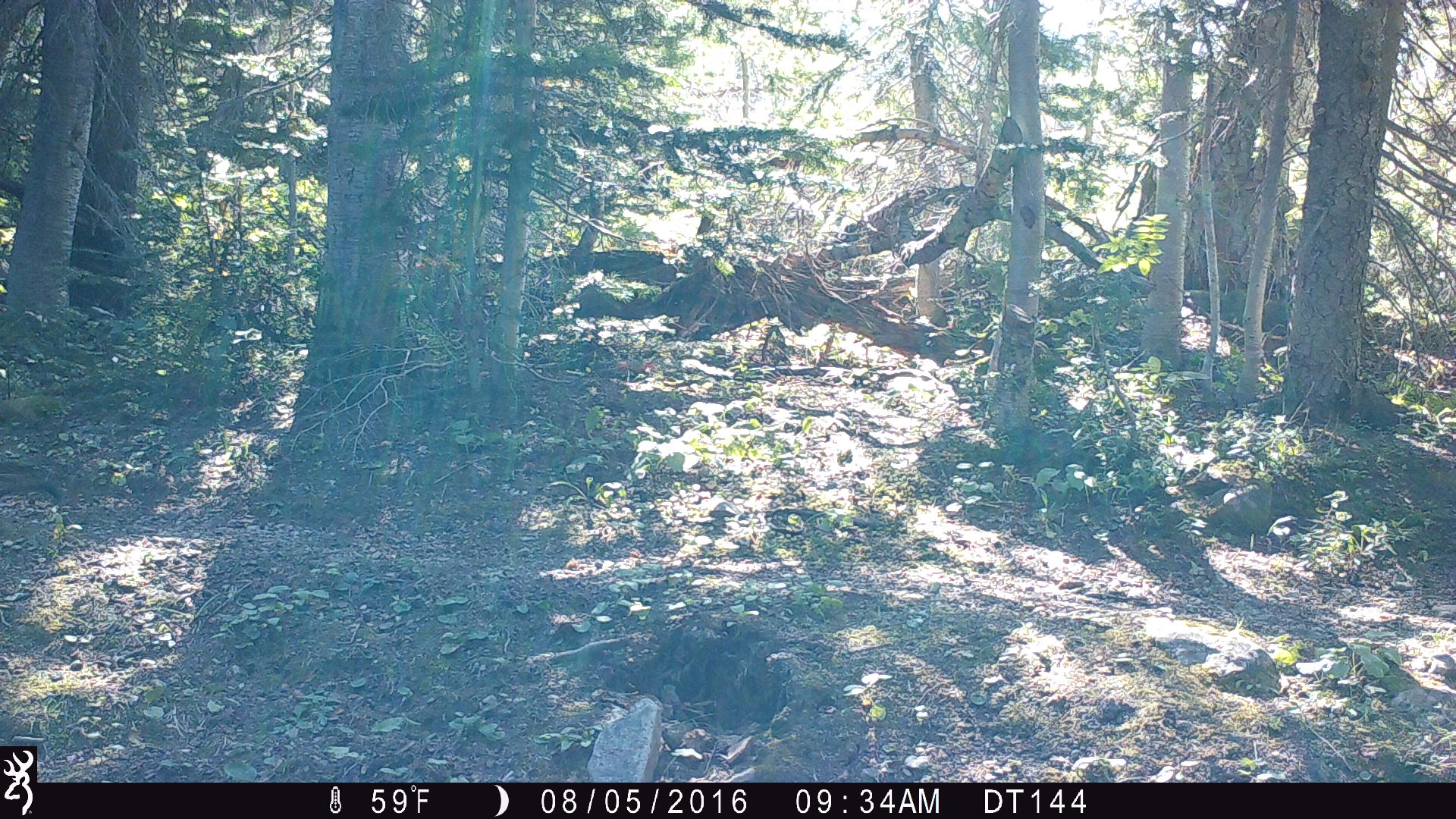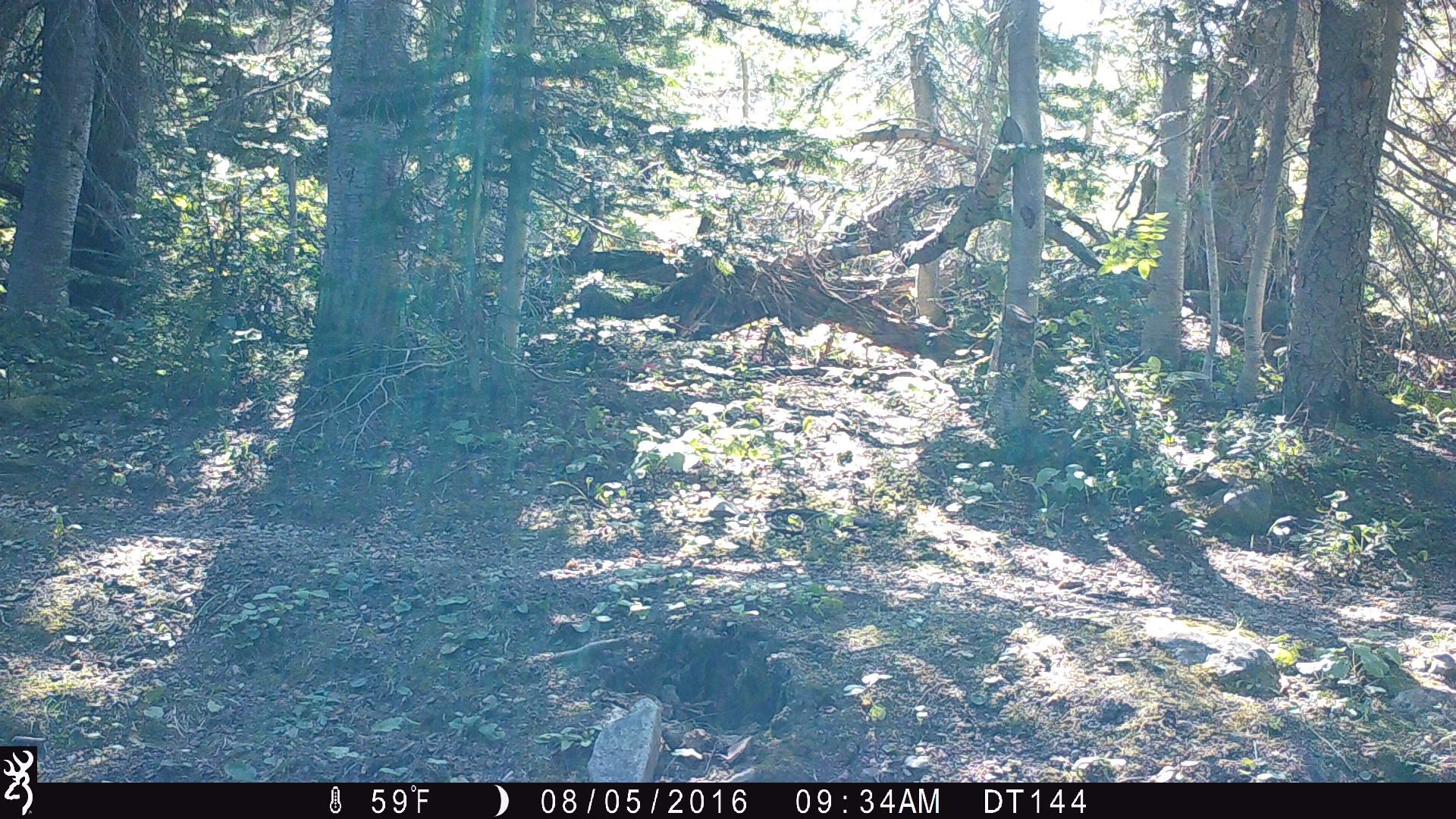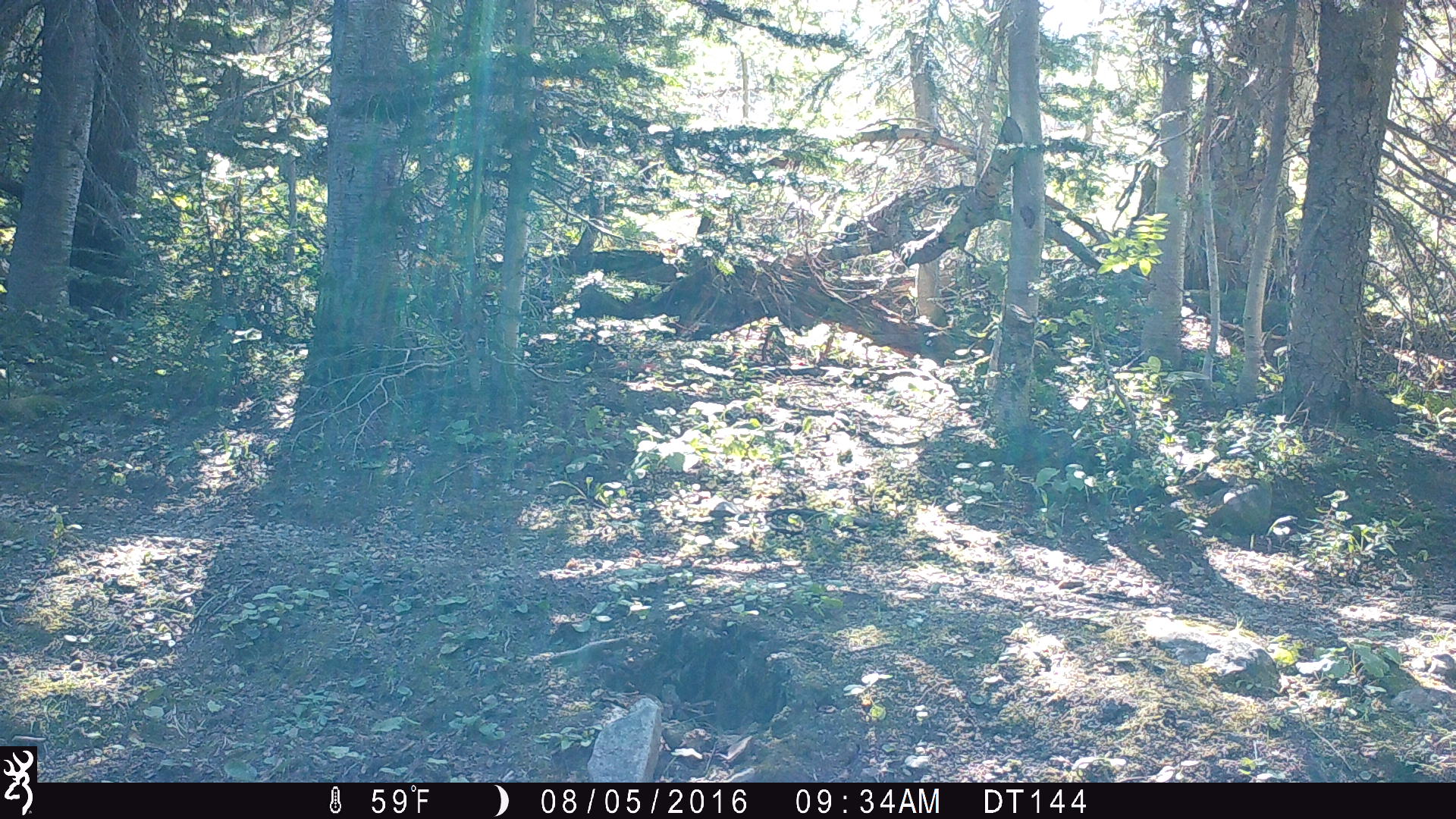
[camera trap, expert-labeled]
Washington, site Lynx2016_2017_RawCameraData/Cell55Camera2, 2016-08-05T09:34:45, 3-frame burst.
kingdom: Animalia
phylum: Chordata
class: Mammalia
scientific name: Mammalia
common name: small mammal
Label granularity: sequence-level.